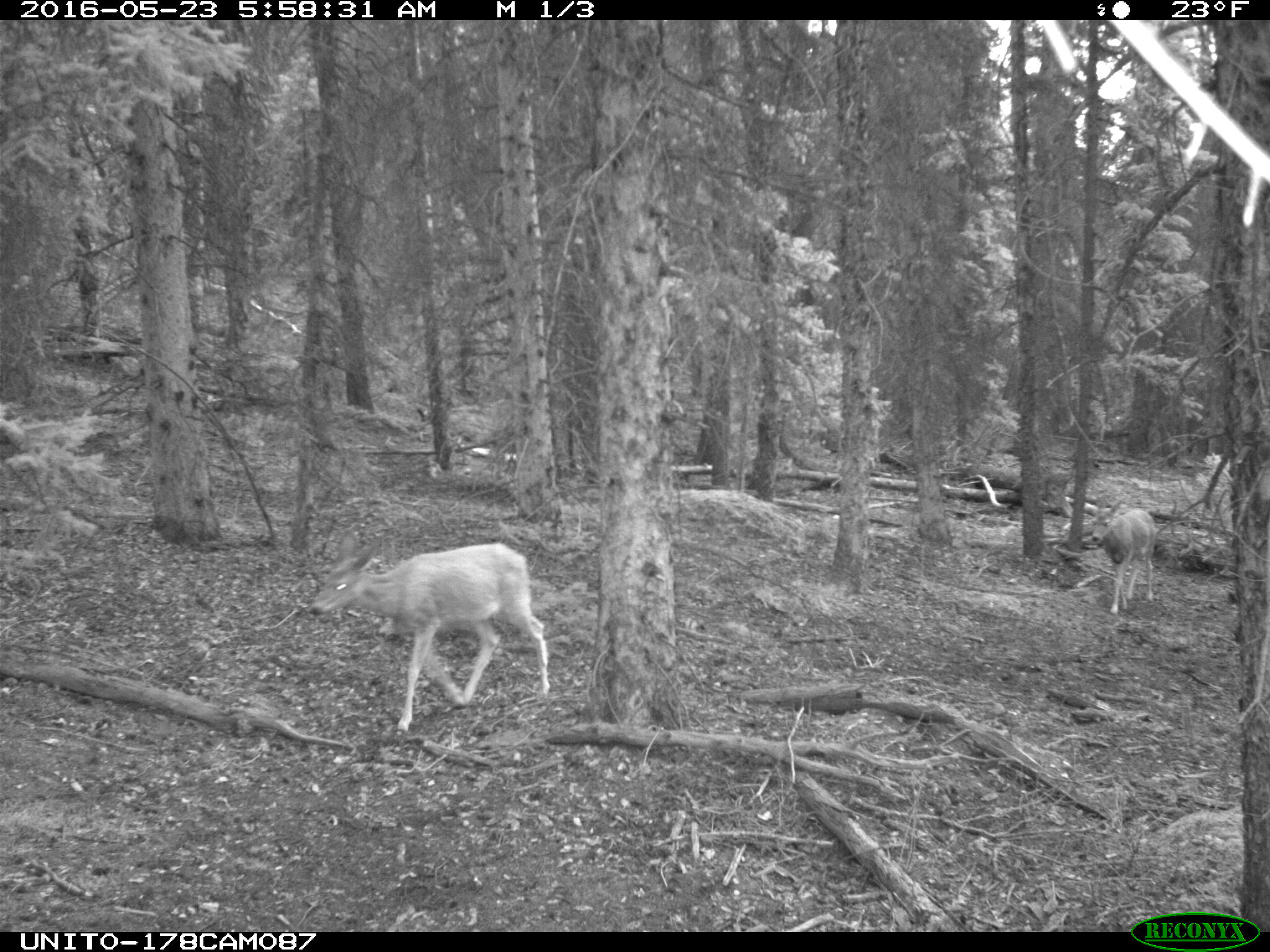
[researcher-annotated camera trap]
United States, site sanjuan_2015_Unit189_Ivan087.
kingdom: Animalia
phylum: Chordata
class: Mammalia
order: Artiodactyla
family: Cervidae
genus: Odocoileus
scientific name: Odocoileus hemionus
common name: mule deer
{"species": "Odocoileus hemionus (mule deer)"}